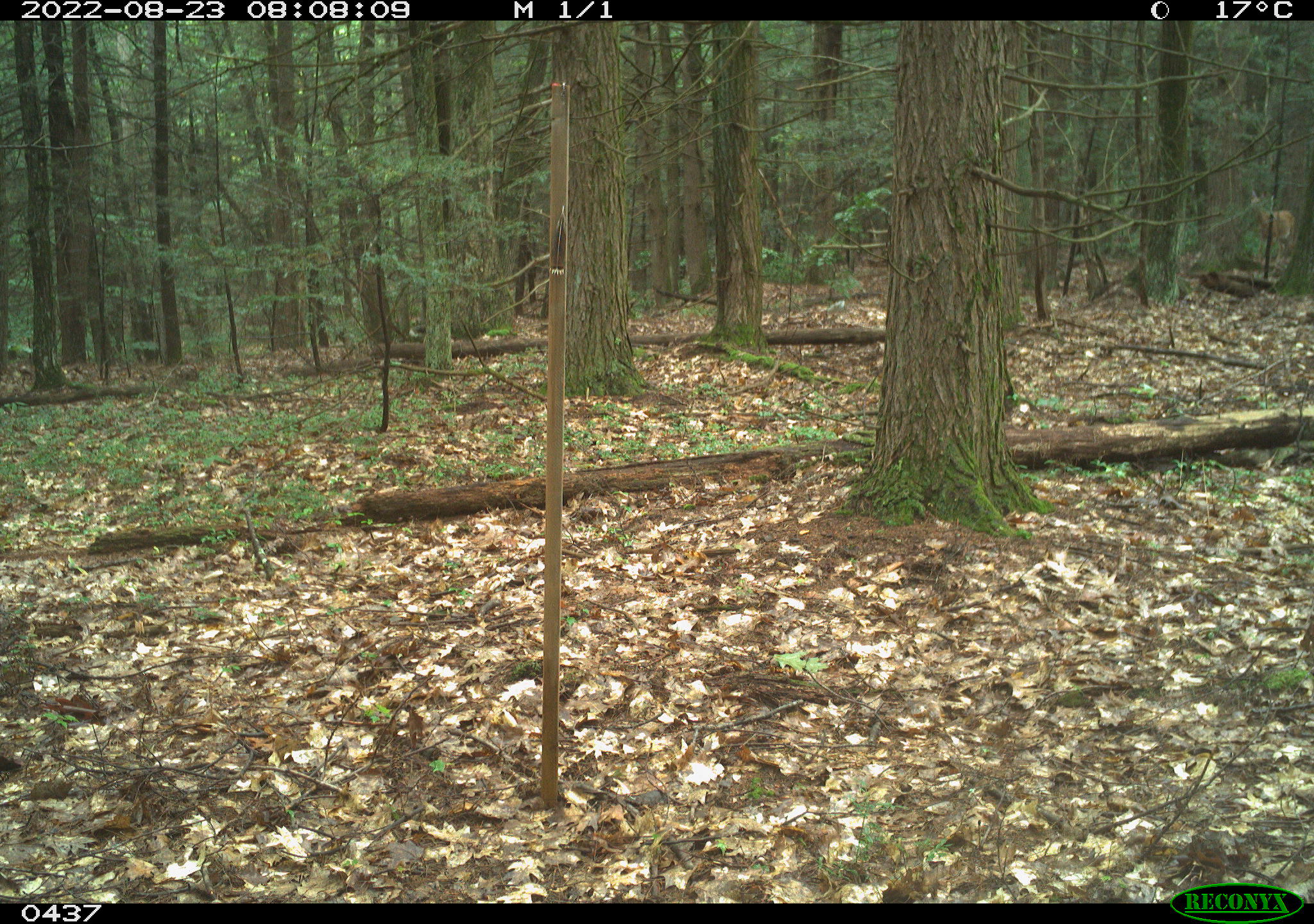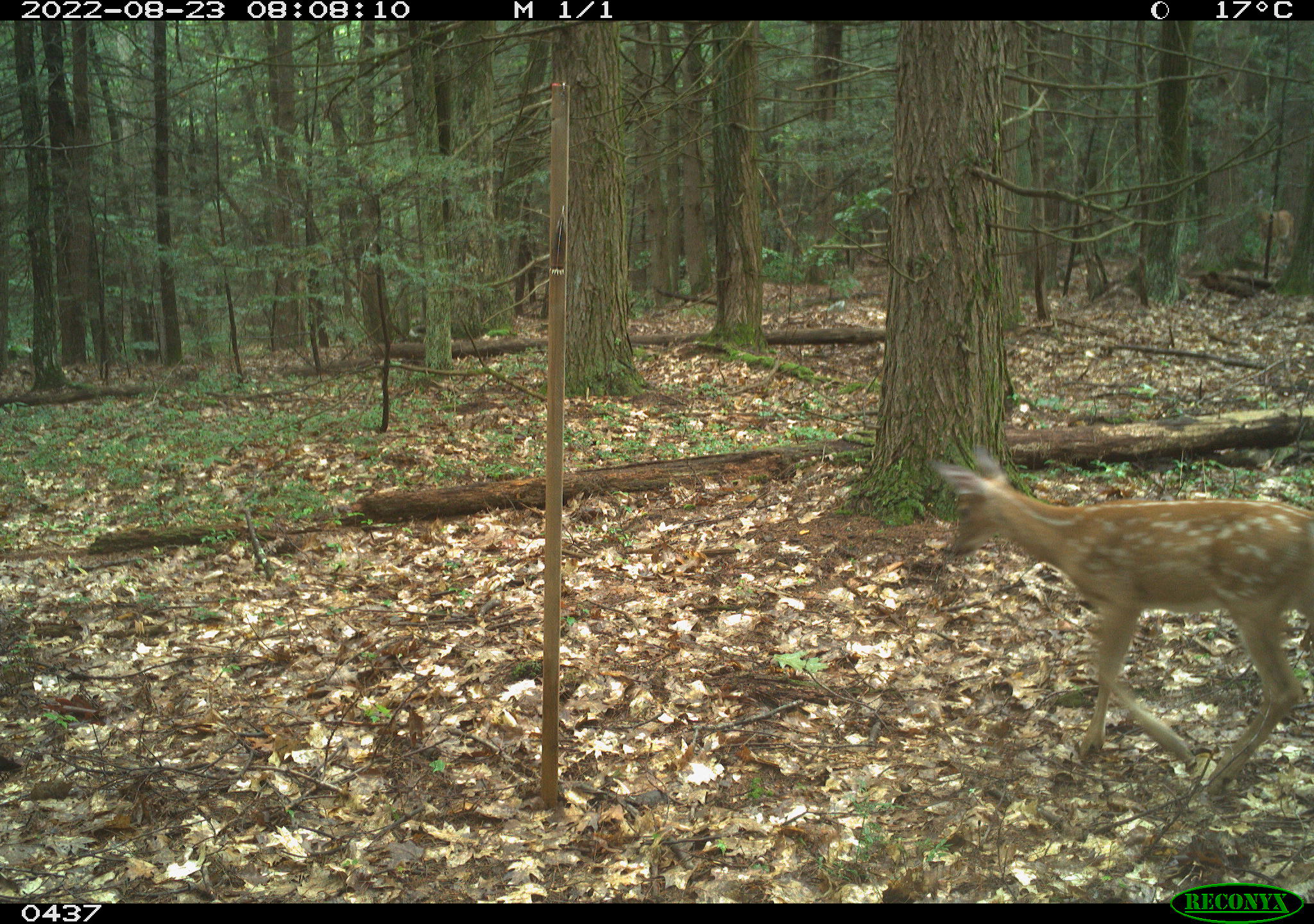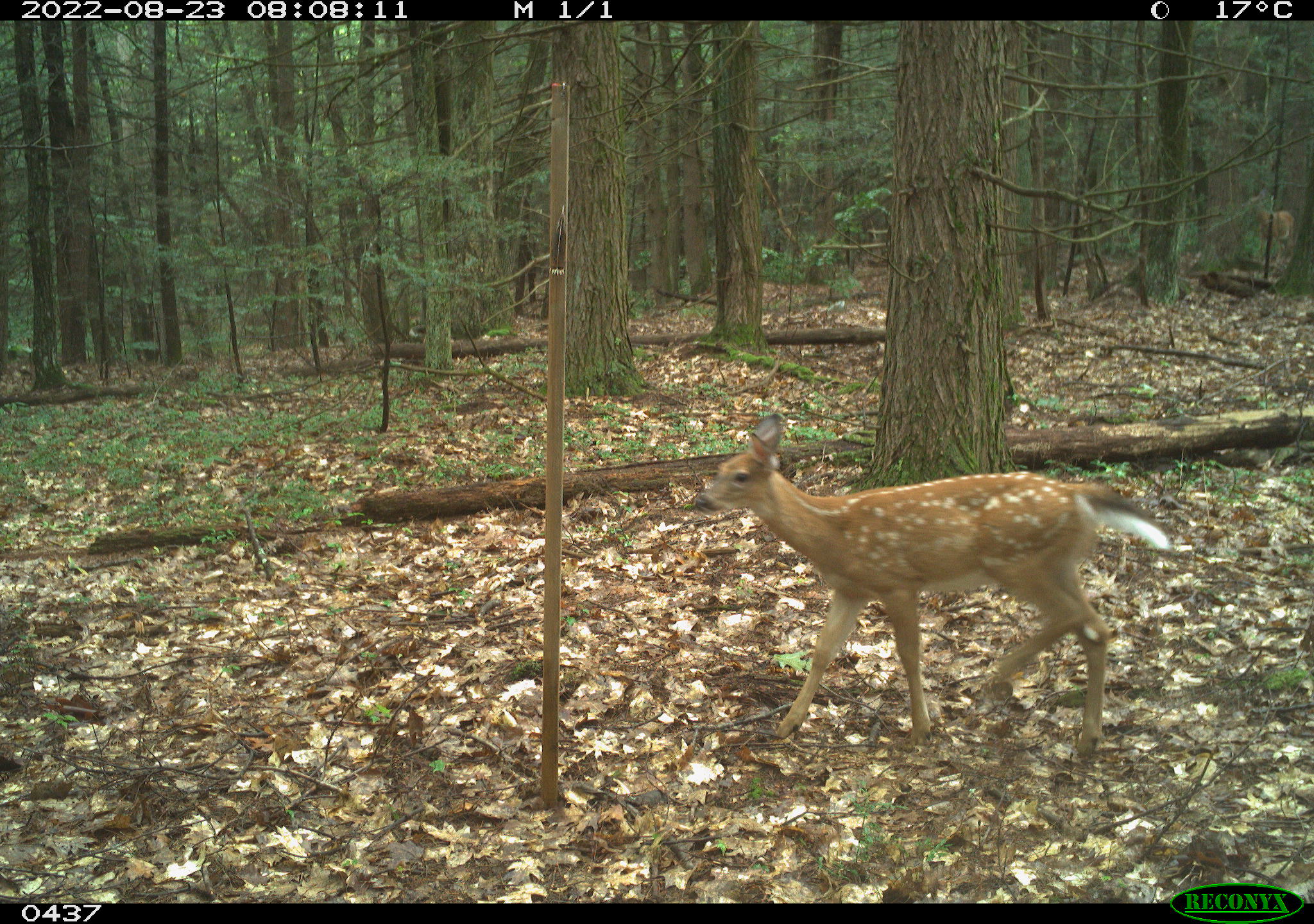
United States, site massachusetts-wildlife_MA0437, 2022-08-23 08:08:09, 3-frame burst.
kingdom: Animalia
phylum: Chordata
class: Mammalia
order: Artiodactyla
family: Cervidae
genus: Odocoileus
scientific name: Odocoileus virginianus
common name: white-tailed deer